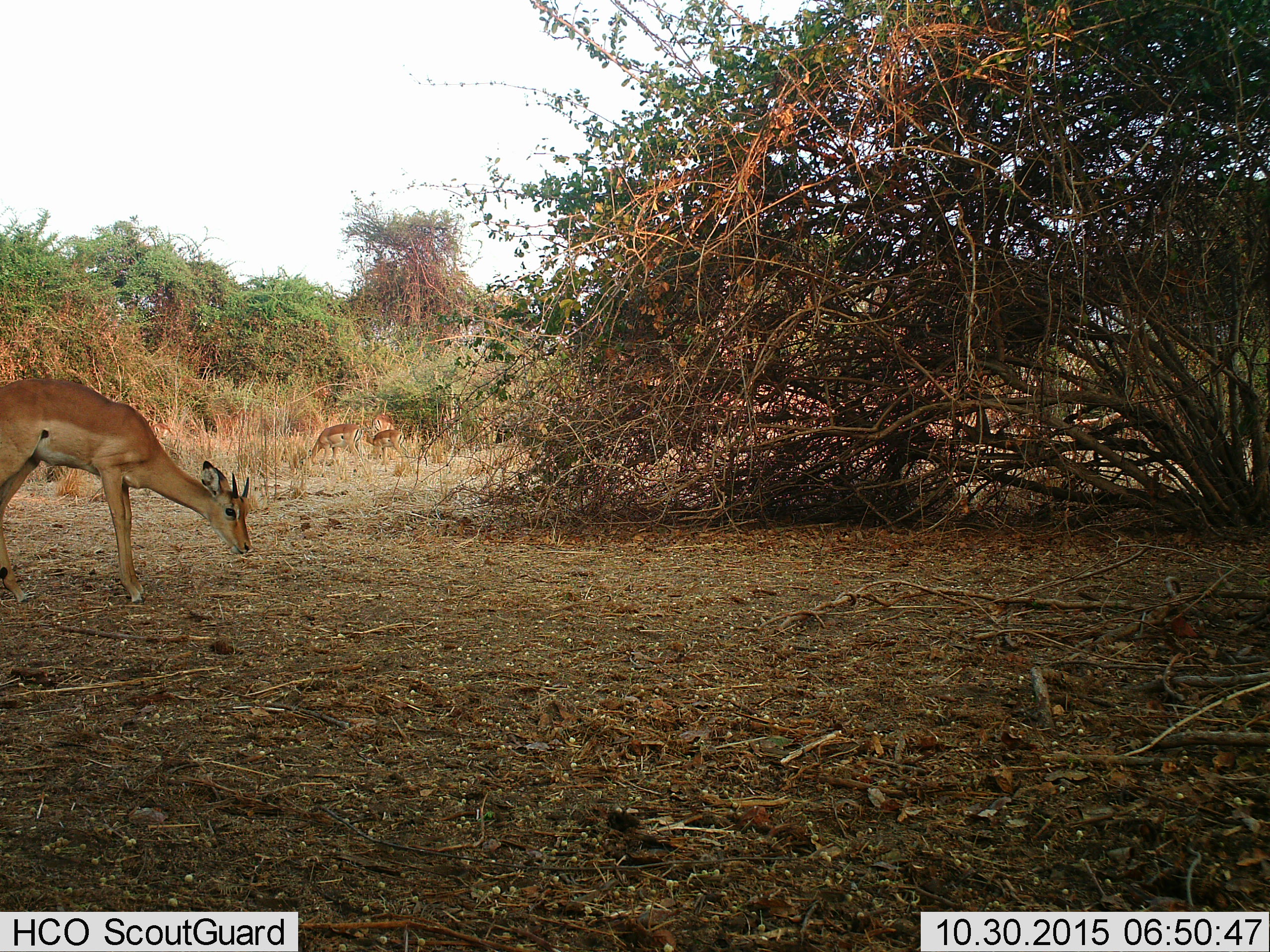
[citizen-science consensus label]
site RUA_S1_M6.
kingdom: Animalia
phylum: Chordata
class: Mammalia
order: Artiodactyla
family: Bovidae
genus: Aepyceros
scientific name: Aepyceros melampus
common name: impala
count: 4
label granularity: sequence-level